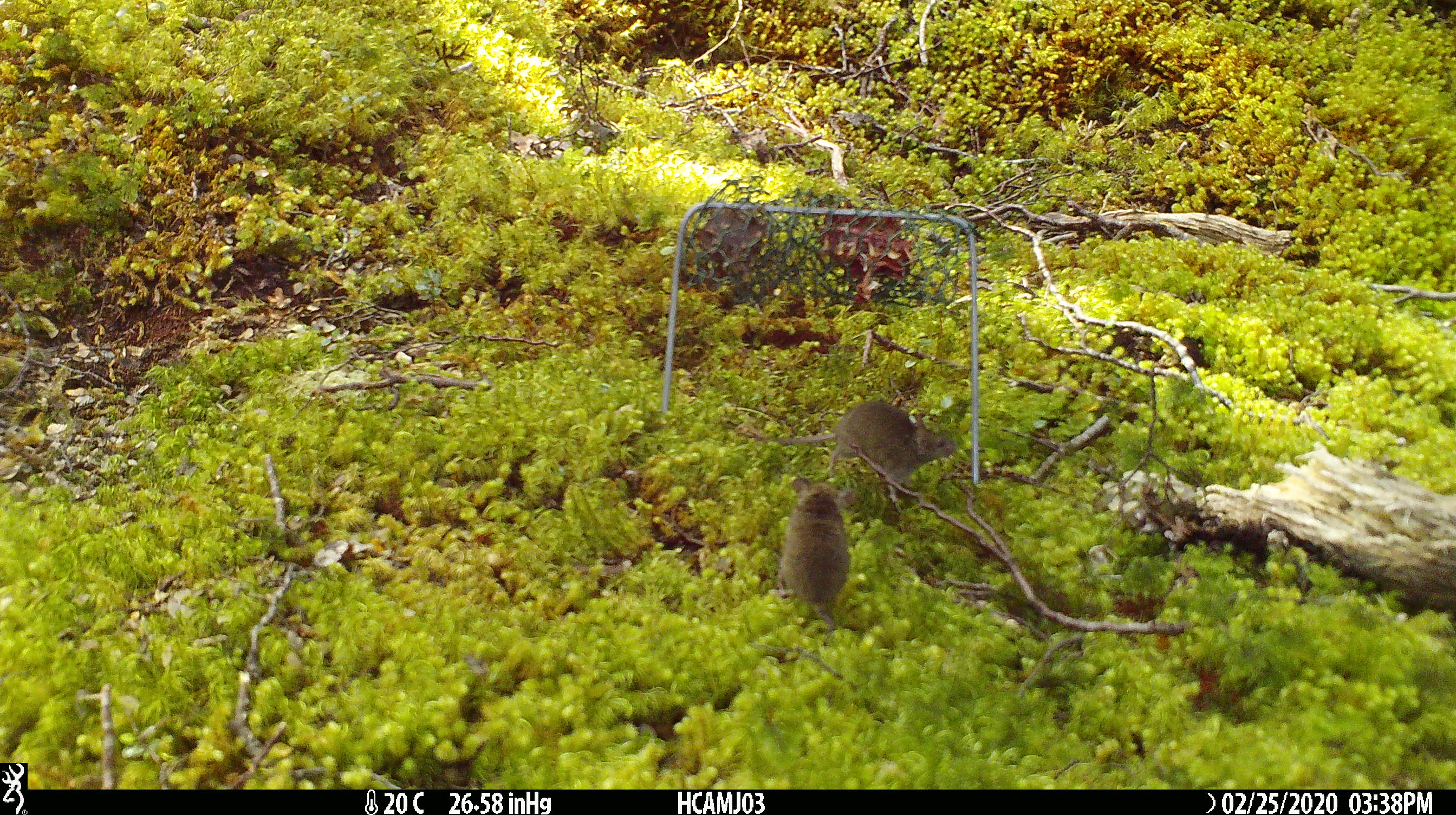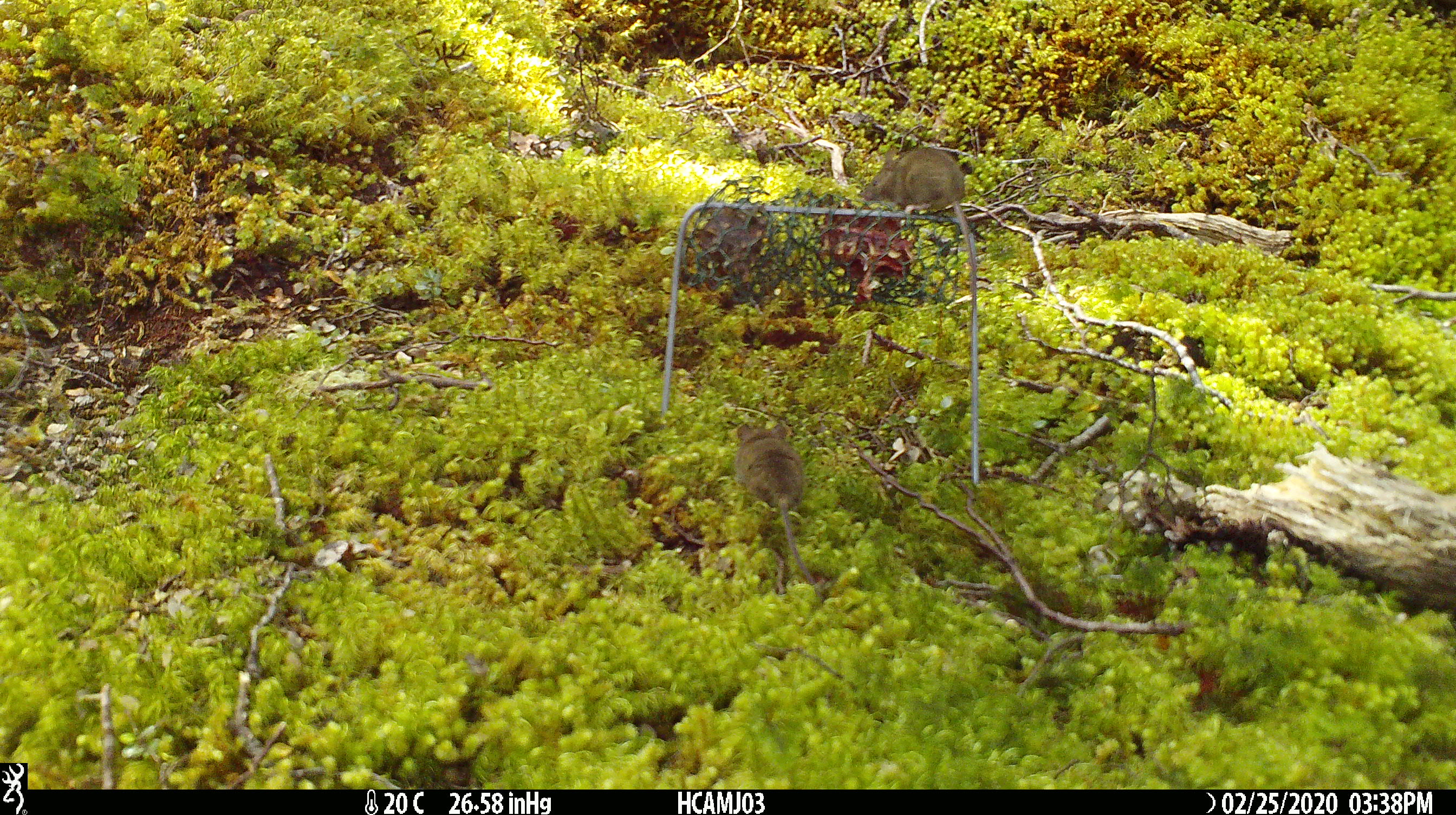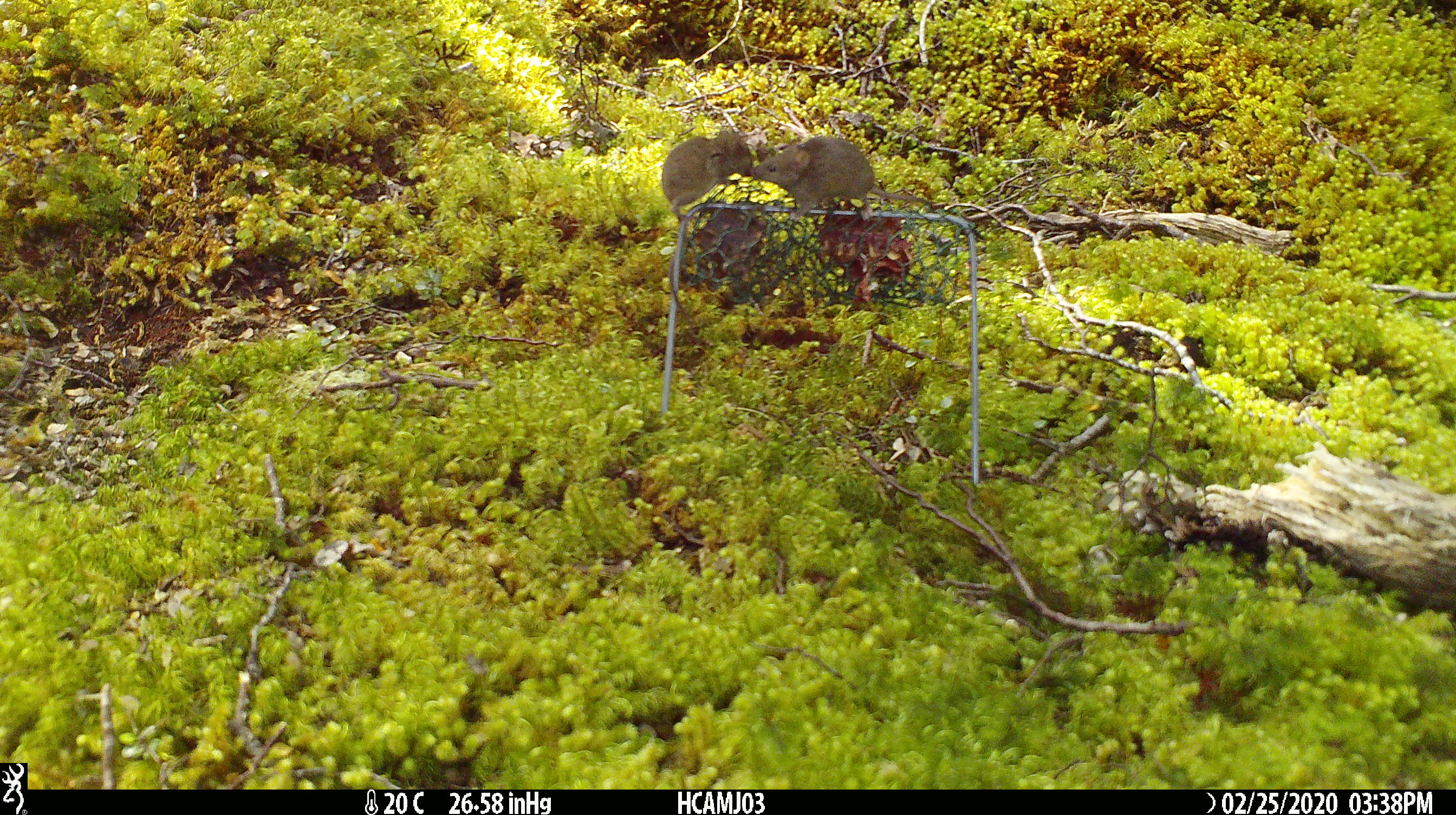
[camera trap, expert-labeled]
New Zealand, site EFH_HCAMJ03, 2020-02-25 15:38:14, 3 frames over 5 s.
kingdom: Animalia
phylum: Chordata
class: Mammalia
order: Rodentia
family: Muridae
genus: Mus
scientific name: Mus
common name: mouse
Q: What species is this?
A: Mouse (Mus).